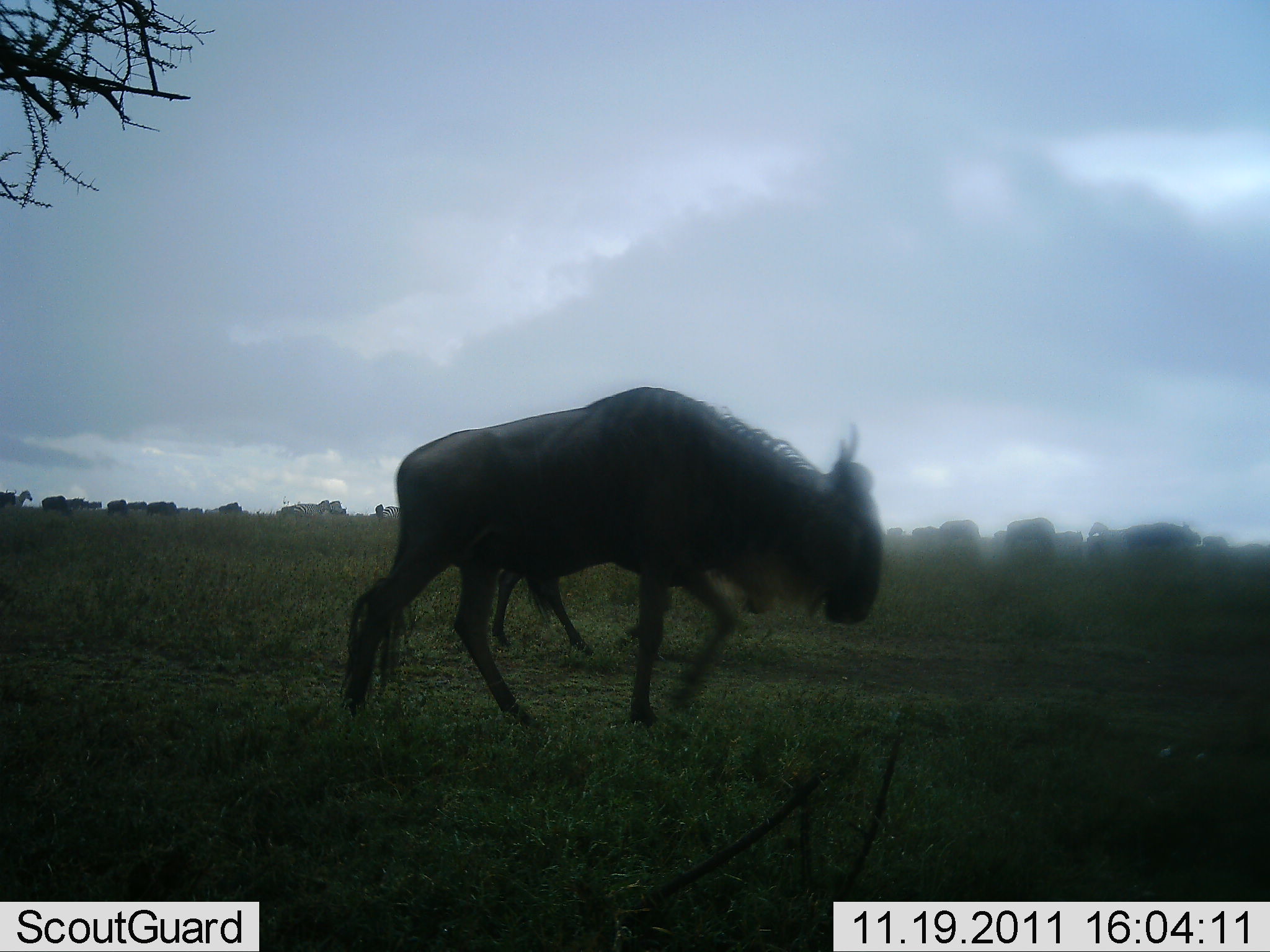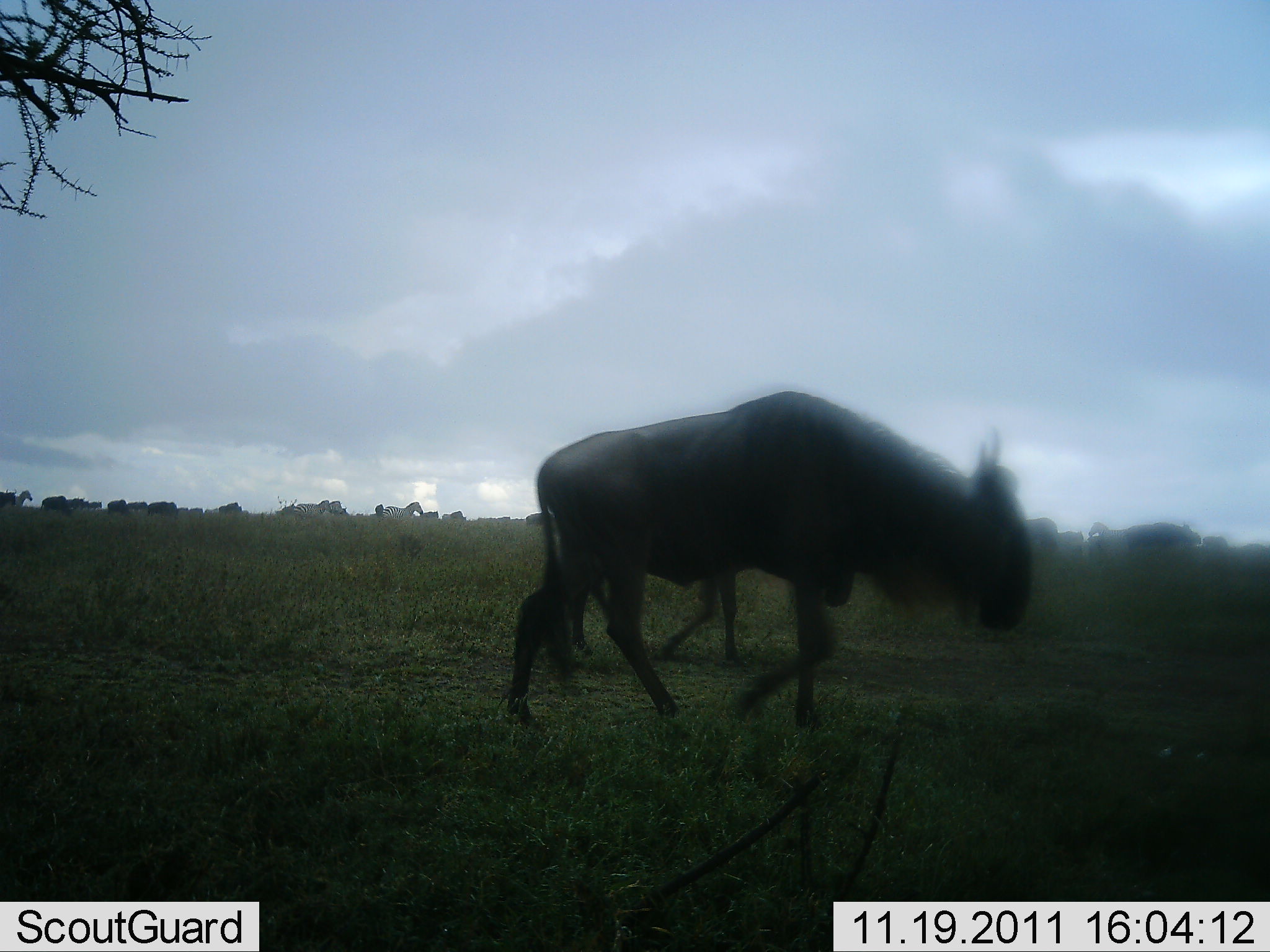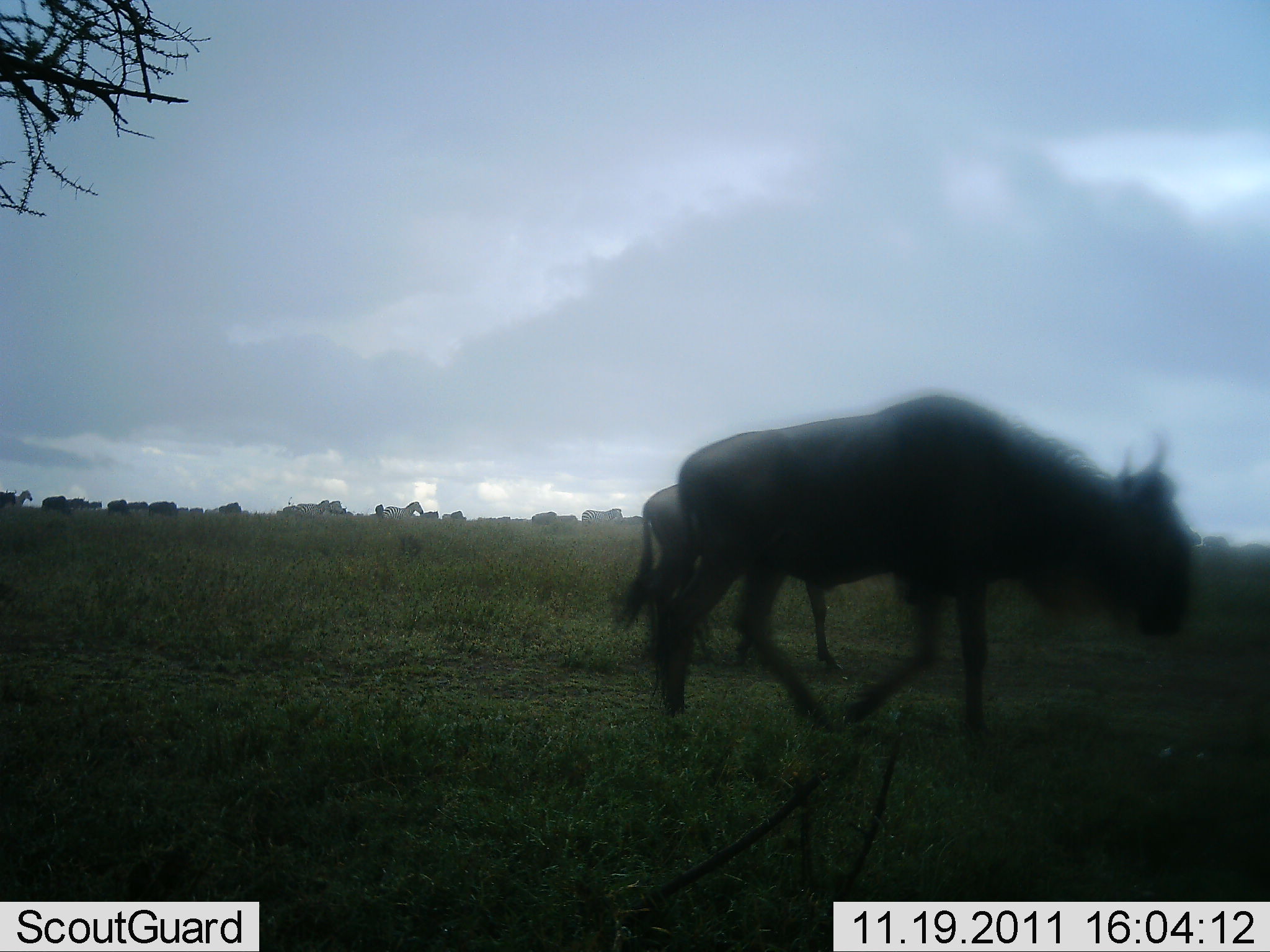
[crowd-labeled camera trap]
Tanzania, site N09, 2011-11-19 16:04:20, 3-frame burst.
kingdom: Animalia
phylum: Chordata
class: Mammalia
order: Artiodactyla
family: Bovidae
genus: Connochaetes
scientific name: Connochaetes taurinus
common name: blue wildebeest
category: wildebeest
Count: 2.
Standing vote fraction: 8%.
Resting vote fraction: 0%.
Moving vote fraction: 100%.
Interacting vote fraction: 0%.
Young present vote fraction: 0%.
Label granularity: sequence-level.